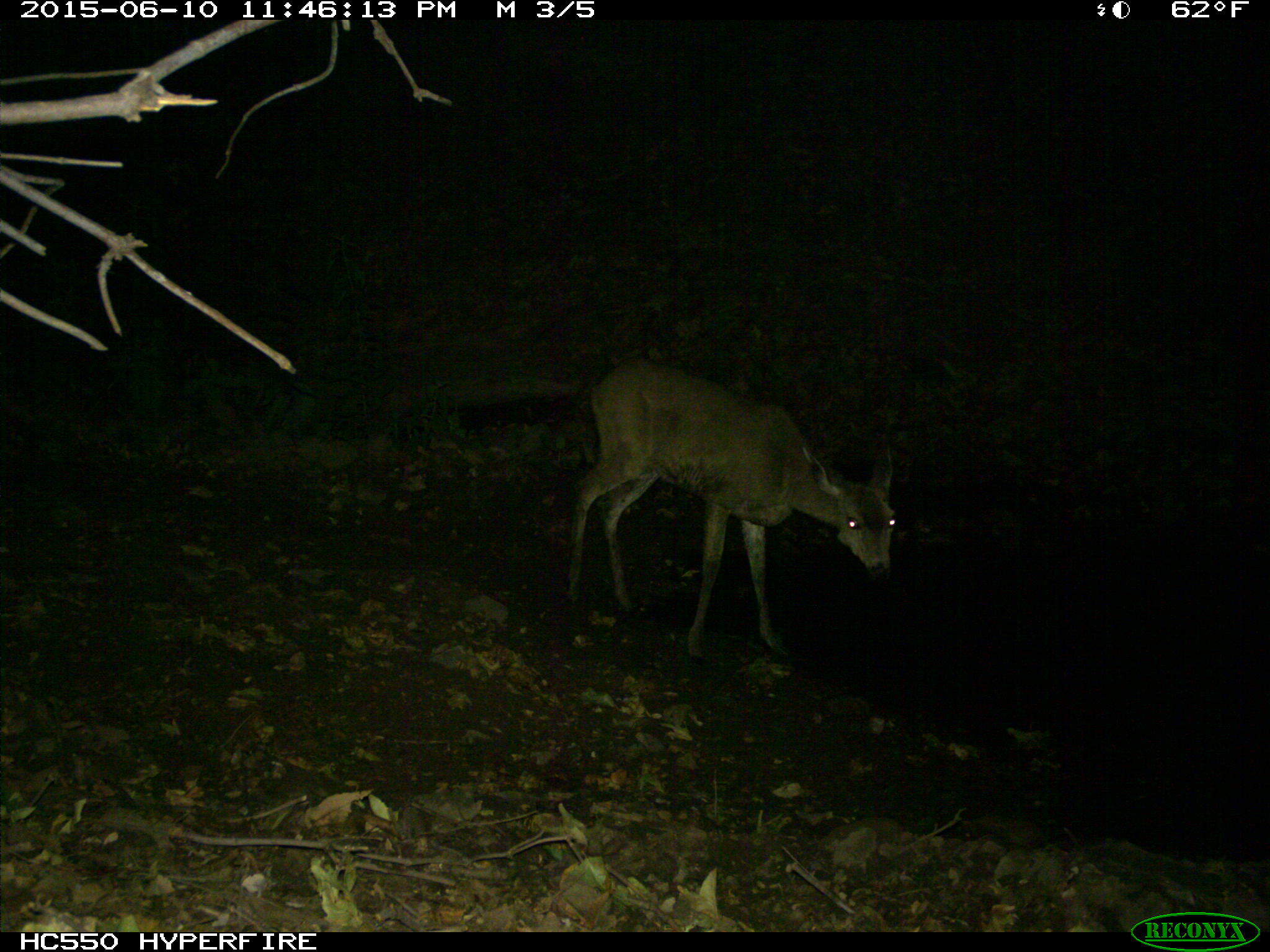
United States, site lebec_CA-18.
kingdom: Animalia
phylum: Chordata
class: Mammalia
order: Artiodactyla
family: Cervidae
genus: Odocoileus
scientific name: Odocoileus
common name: deer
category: unidentified deer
Unidentified deer (deer) (Odocoileus).